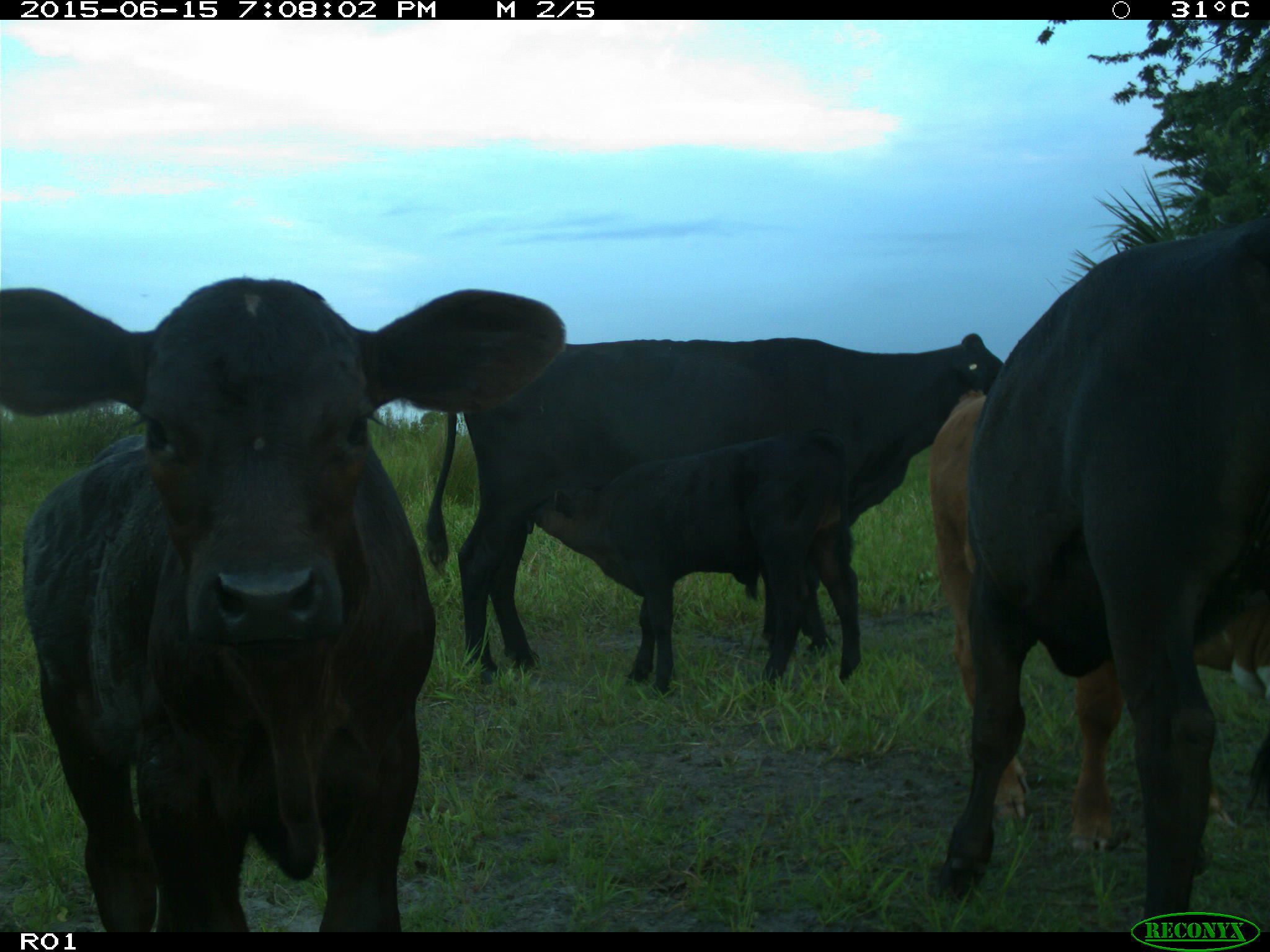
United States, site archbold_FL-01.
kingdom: Animalia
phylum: Chordata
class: Mammalia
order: Artiodactyla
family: Bovidae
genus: Bos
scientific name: Bos taurus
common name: domestic cow